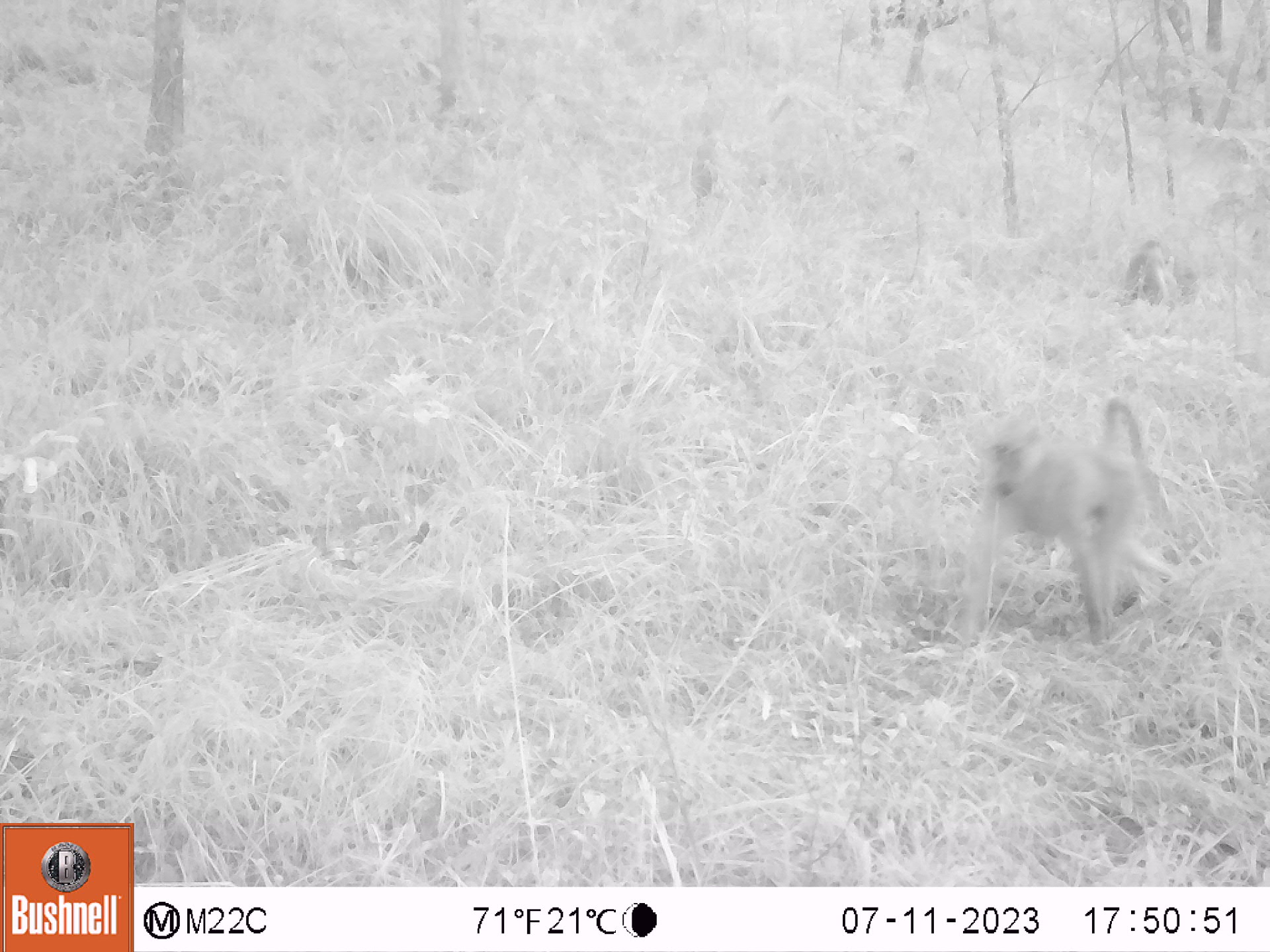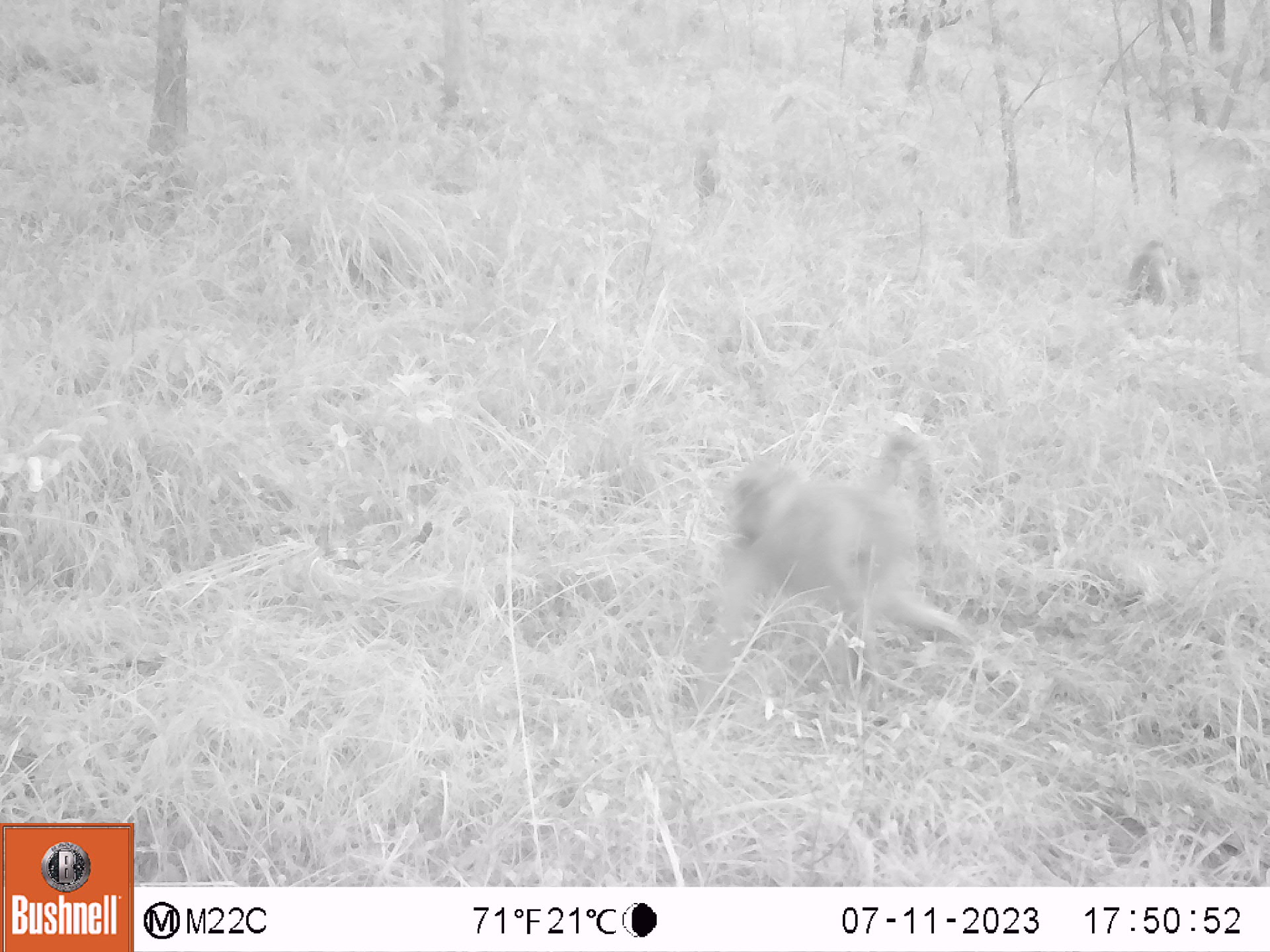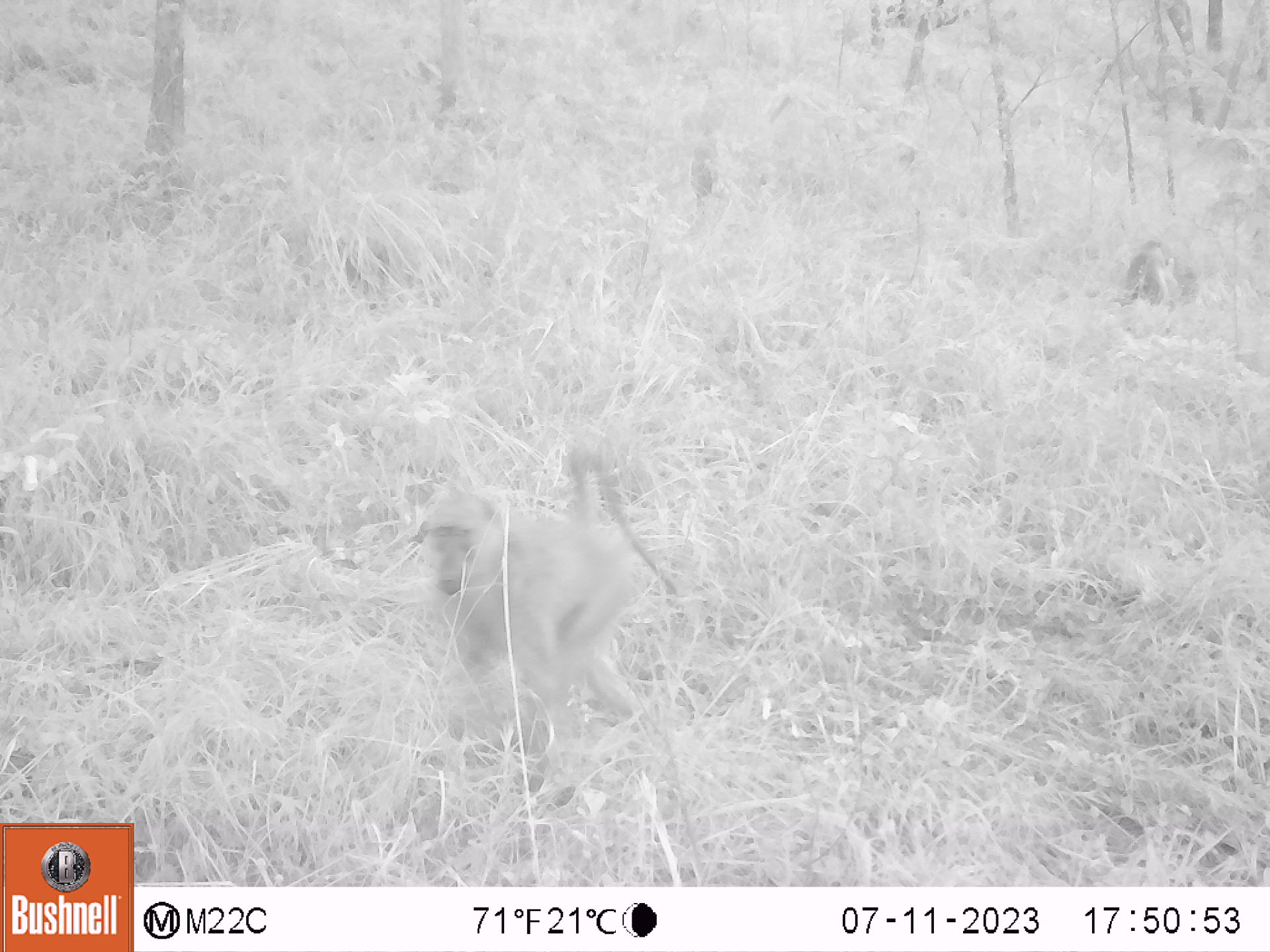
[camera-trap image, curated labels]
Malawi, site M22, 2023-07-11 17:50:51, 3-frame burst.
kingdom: Animalia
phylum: Chordata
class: Mammalia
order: Primates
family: Cercopithecidae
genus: Papio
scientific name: Papio cynocephalus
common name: yellow baboon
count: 2